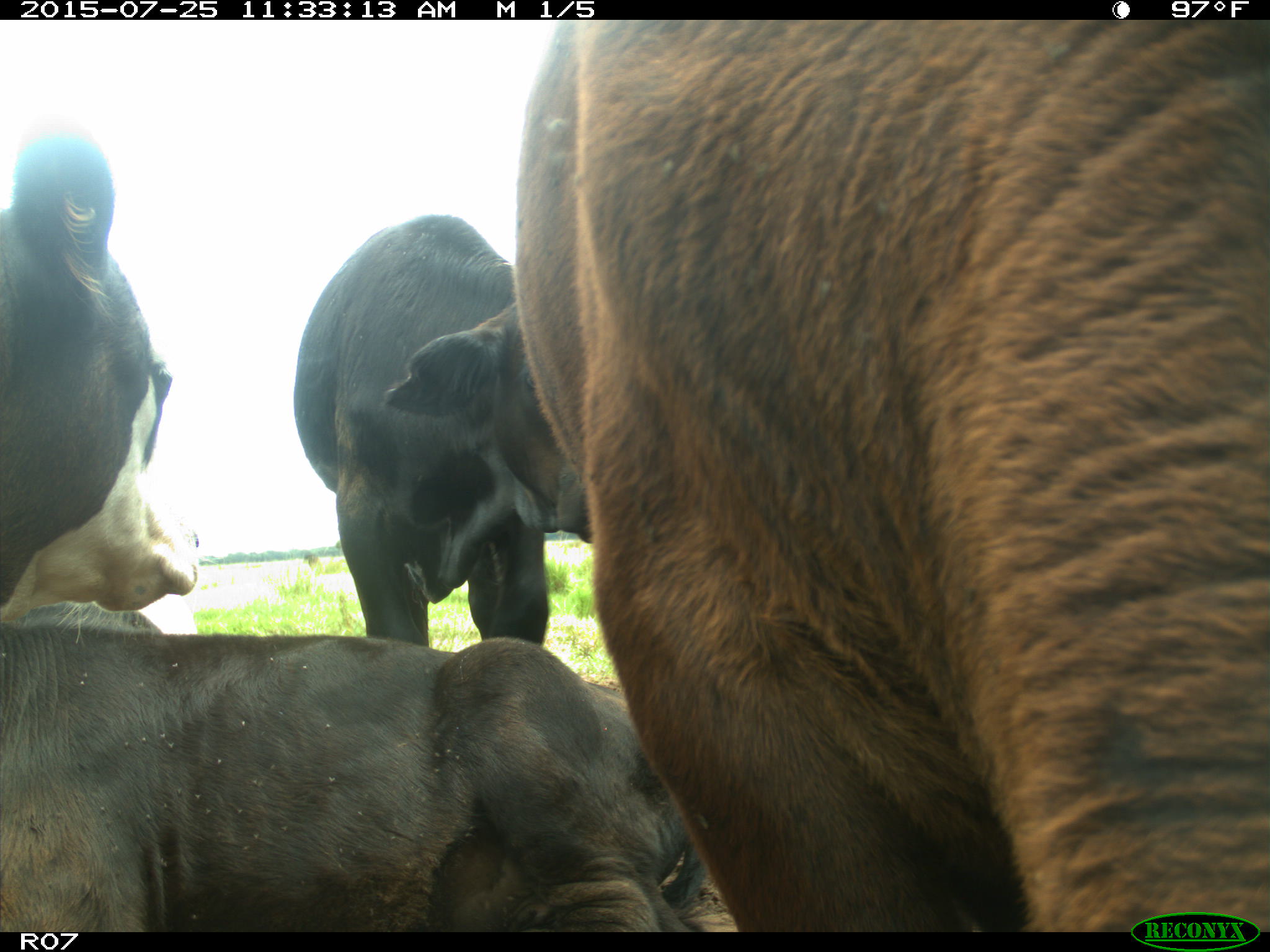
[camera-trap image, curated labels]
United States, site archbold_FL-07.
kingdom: Animalia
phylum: Chordata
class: Mammalia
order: Artiodactyla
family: Bovidae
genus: Bos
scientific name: Bos taurus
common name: domestic cow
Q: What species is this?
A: Bos taurus (domestic cow).